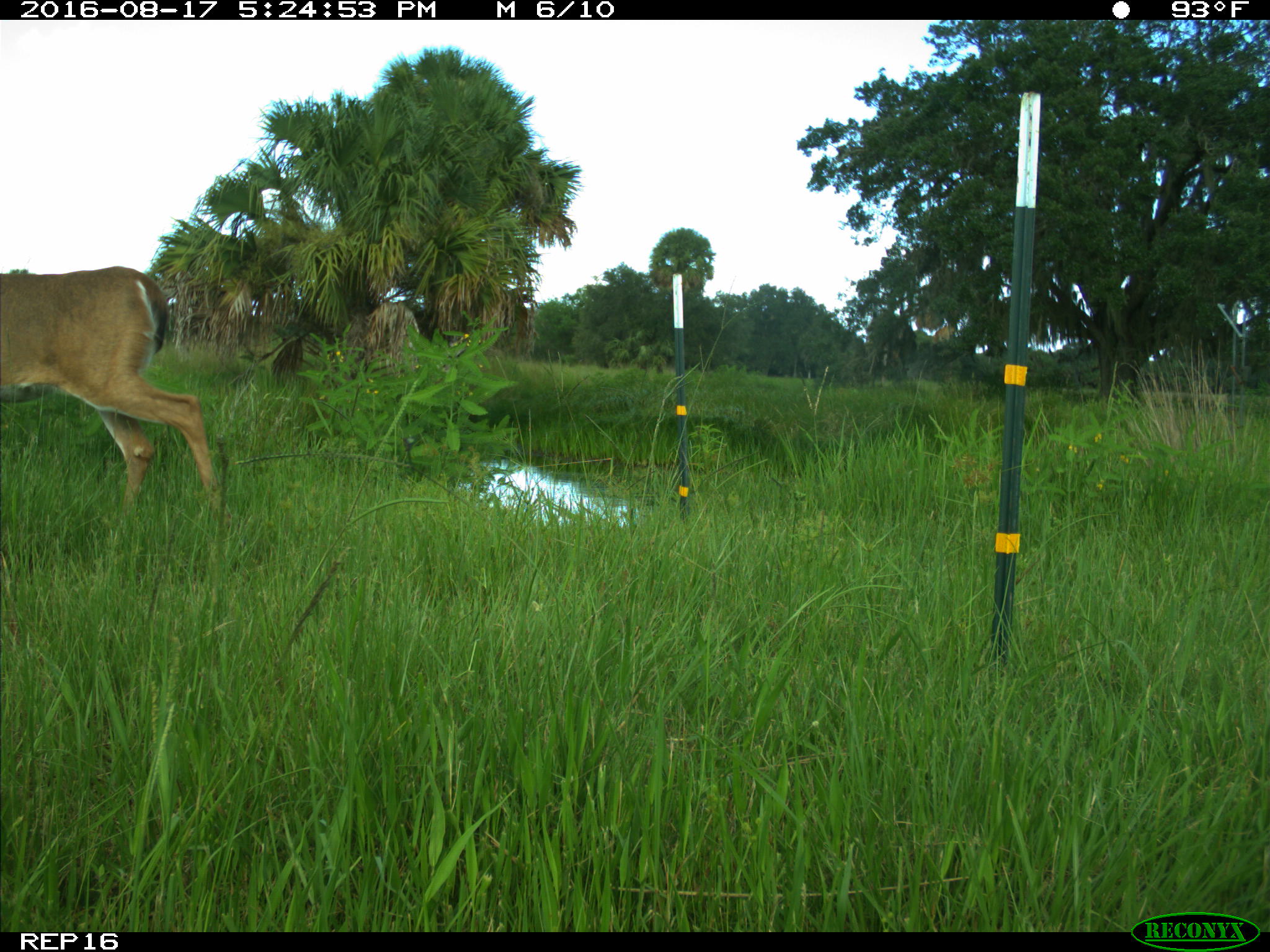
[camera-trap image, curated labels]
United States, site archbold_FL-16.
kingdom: Animalia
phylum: Chordata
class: Mammalia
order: Artiodactyla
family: Cervidae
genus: Odocoileus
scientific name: Odocoileus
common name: deer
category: unidentified deer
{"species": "unidentified deer (deer) (Odocoileus)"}